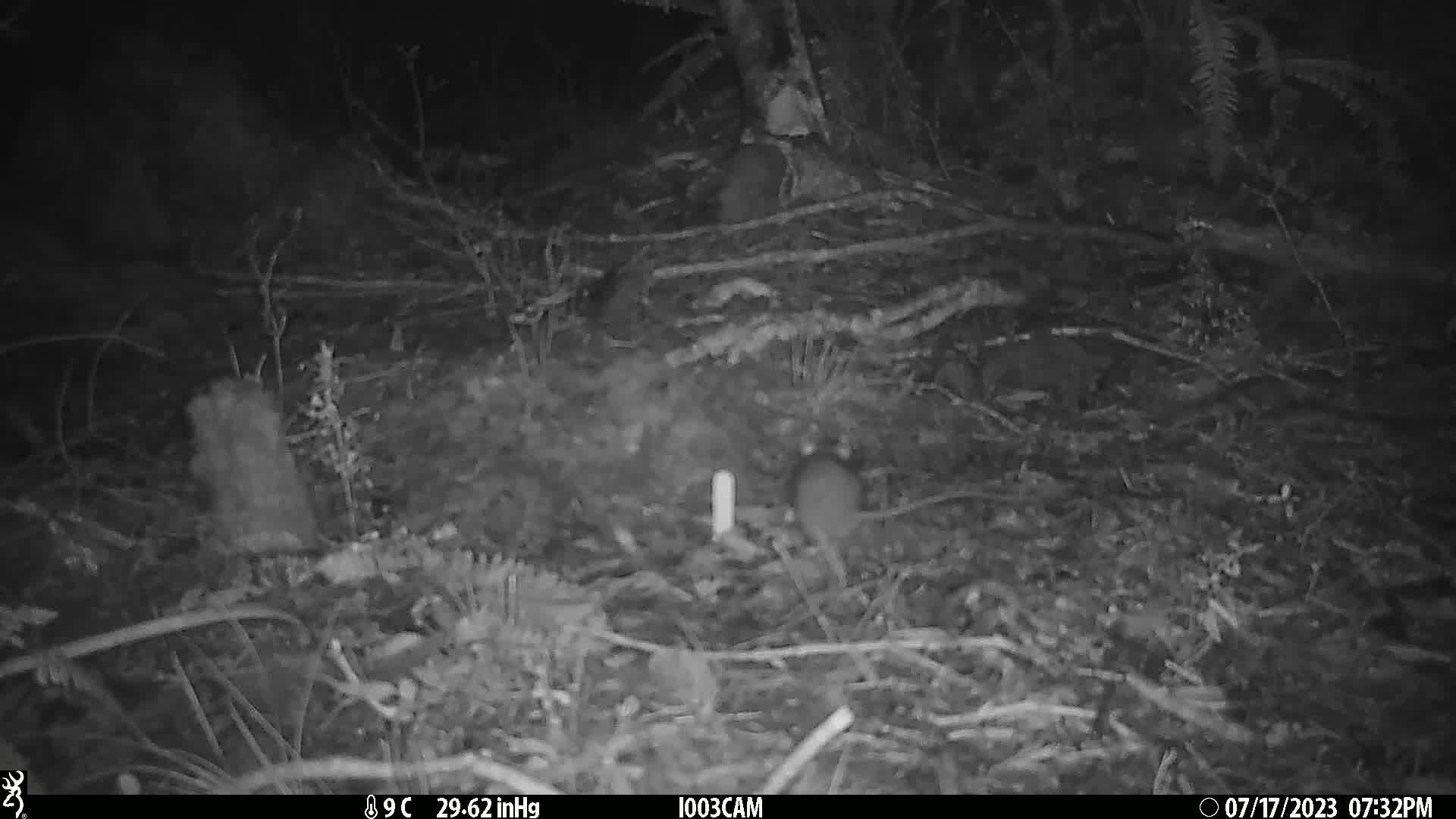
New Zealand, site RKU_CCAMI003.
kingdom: Animalia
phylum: Chordata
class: Mammalia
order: Rodentia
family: Muridae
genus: Rattus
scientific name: Rattus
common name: rat